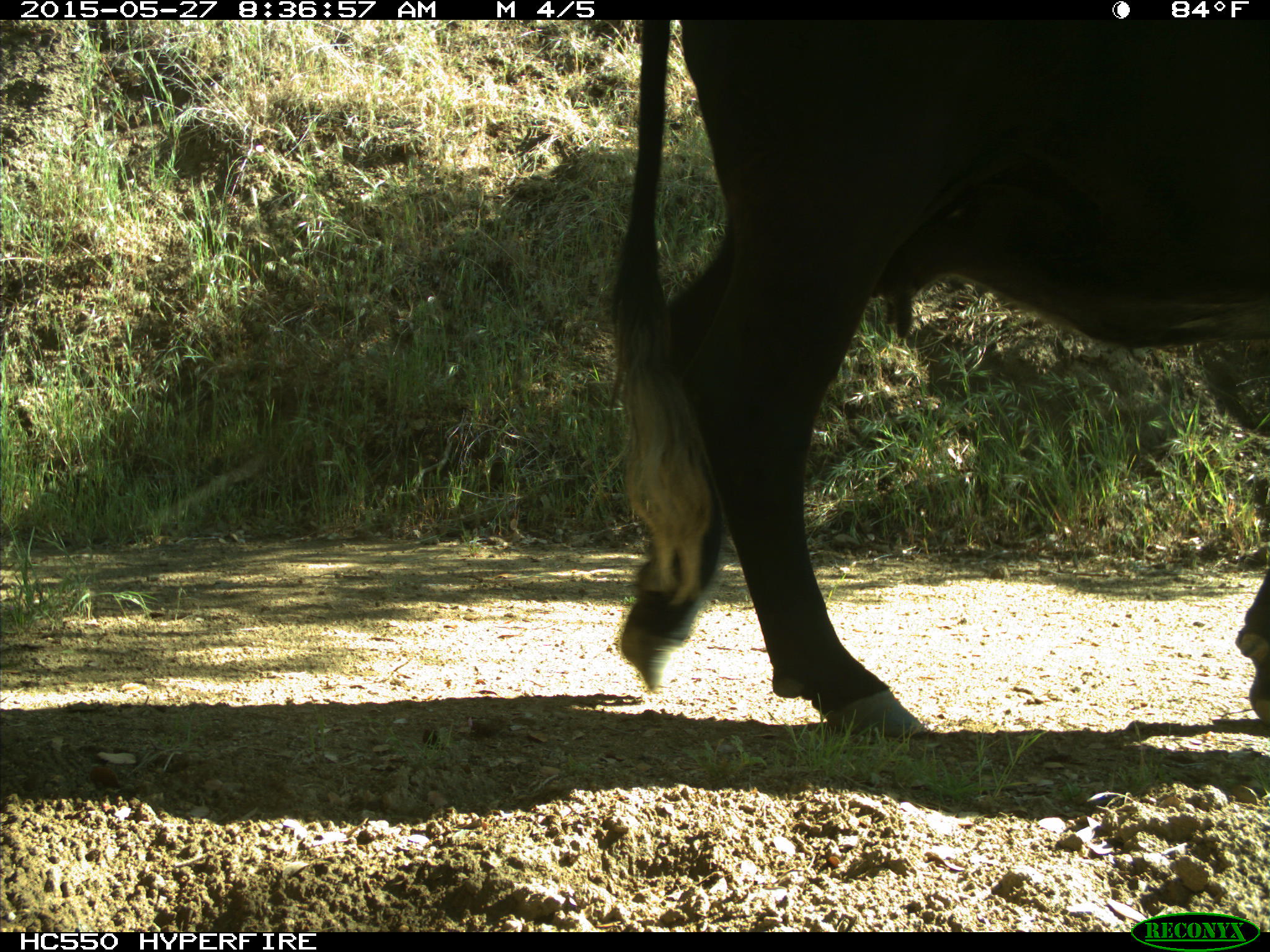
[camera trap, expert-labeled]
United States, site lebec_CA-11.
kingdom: Animalia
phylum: Chordata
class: Mammalia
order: Artiodactyla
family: Bovidae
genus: Bos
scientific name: Bos taurus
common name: domestic cow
Bos taurus (domestic cow).